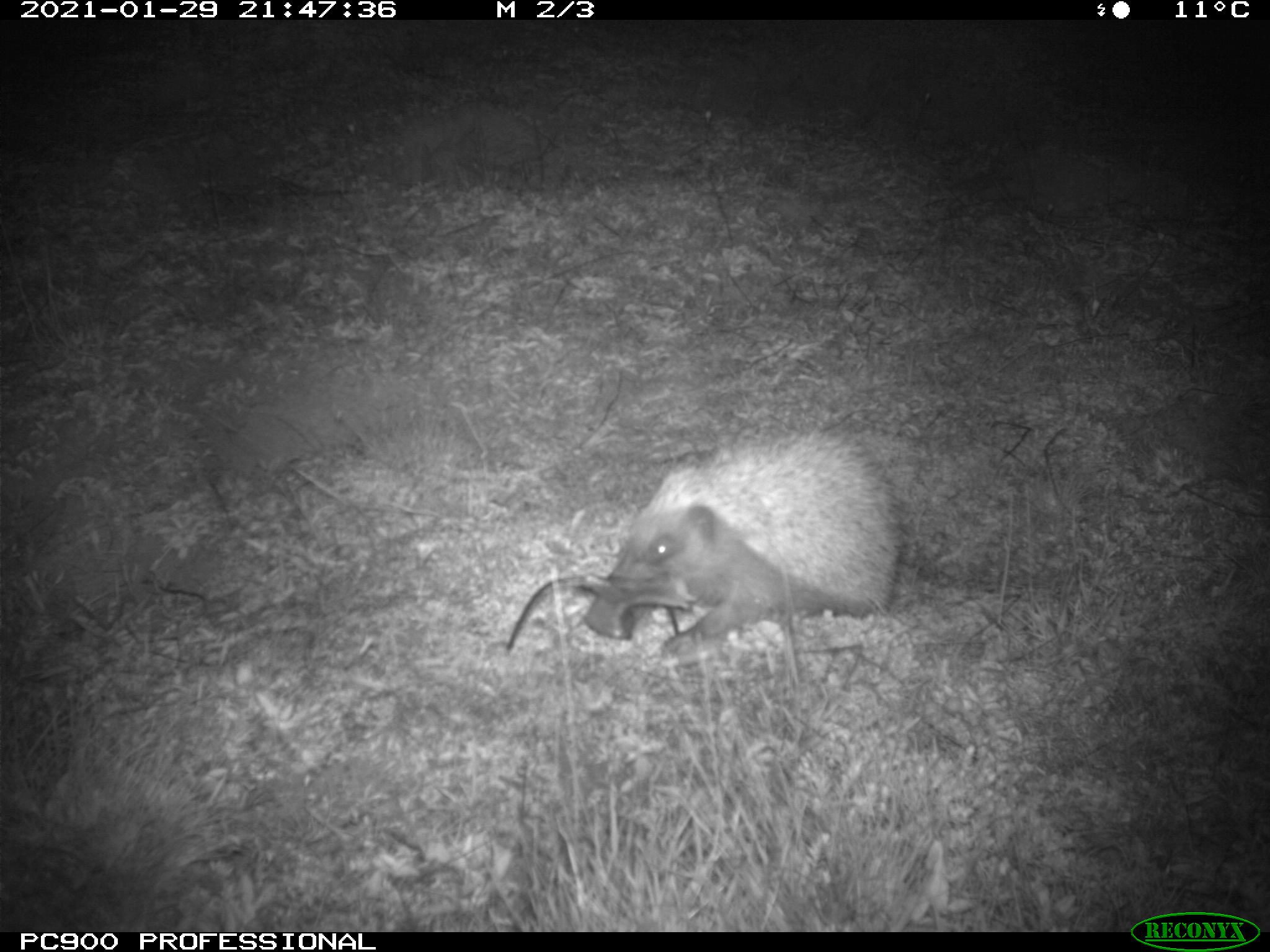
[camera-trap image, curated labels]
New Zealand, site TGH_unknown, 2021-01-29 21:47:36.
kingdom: Animalia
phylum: Chordata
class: Mammalia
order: Eulipotyphla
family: Erinaceidae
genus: Erinaceus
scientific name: Erinaceus europaeus europaeus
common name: european hedgehog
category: hedgehog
Hedgehog (european hedgehog) (Erinaceus europaeus europaeus).